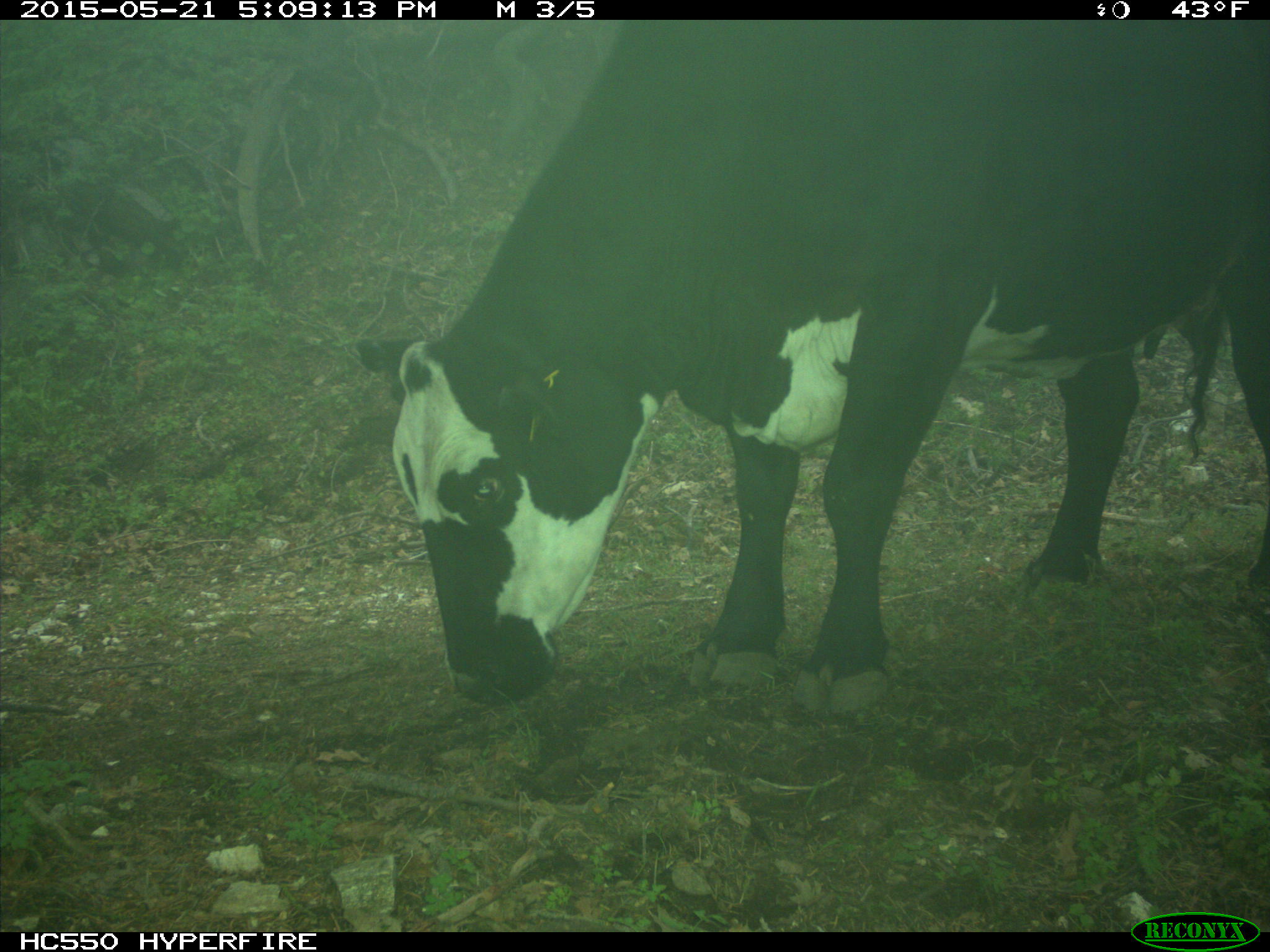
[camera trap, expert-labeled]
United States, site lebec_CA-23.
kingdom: Animalia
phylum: Chordata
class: Mammalia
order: Artiodactyla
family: Bovidae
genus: Bos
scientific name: Bos taurus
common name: domestic cow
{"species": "Bos taurus (domestic cow)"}